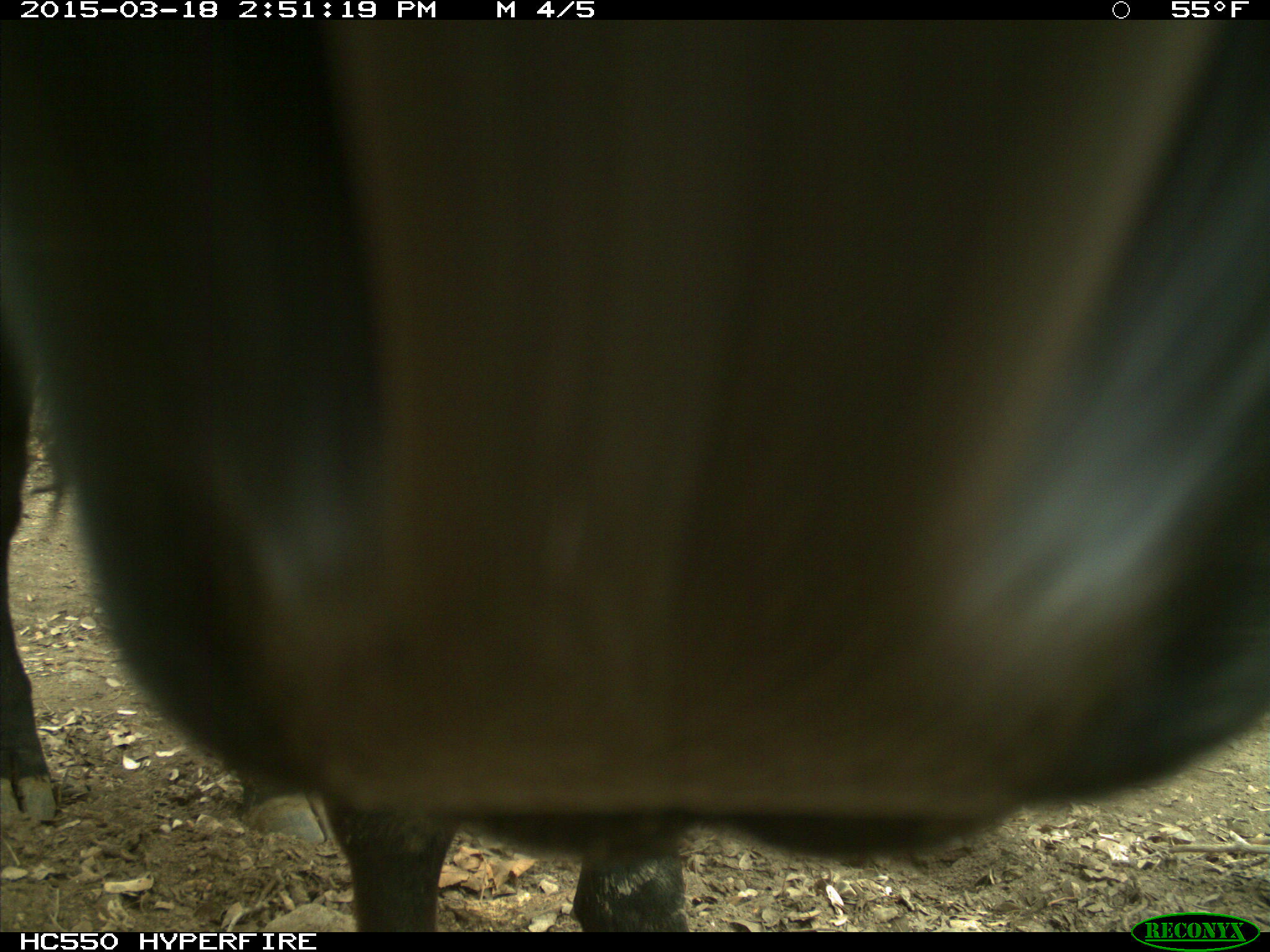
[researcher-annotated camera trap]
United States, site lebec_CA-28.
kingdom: Animalia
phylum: Chordata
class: Mammalia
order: Artiodactyla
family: Bovidae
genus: Bos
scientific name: Bos taurus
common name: domestic cow